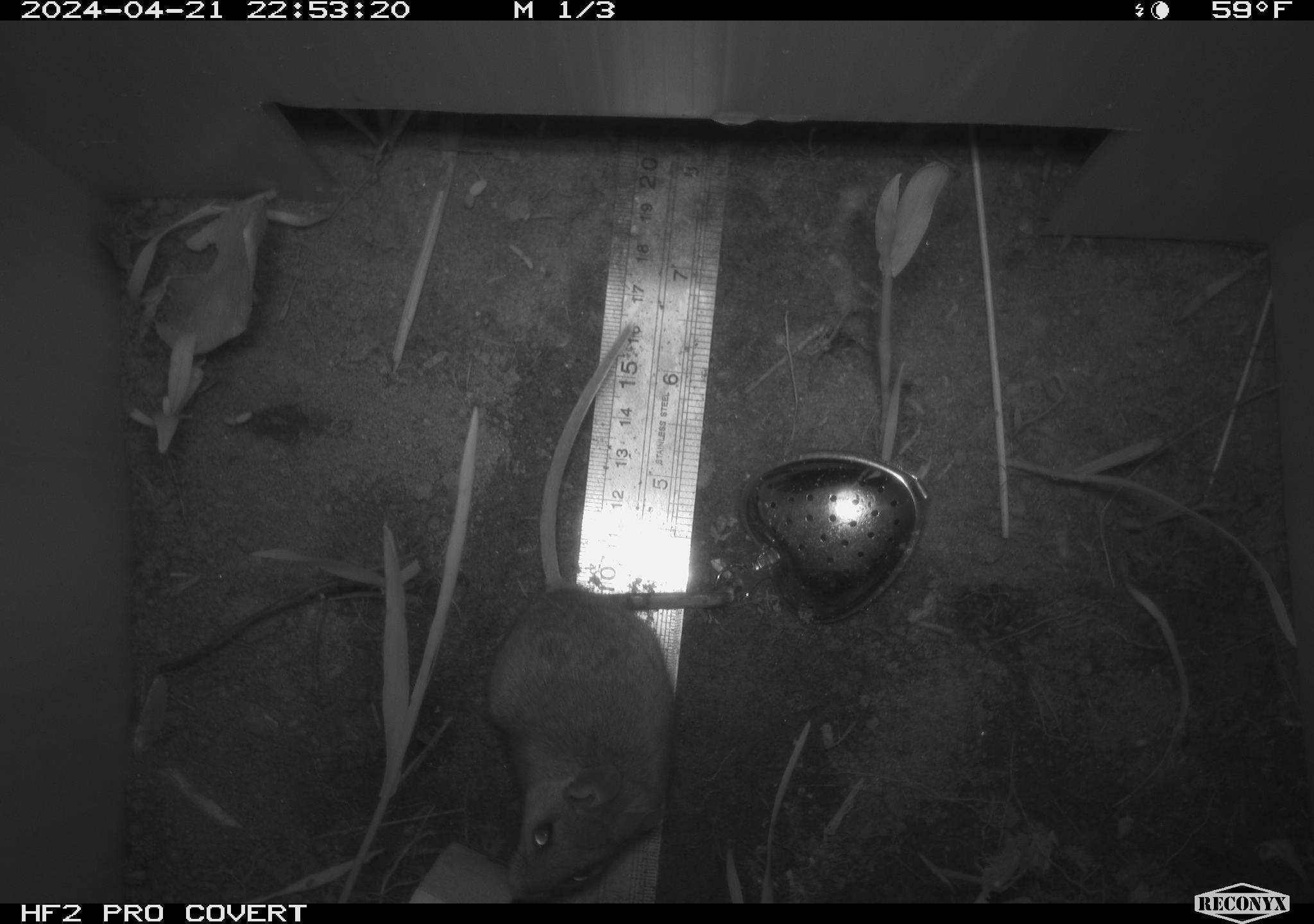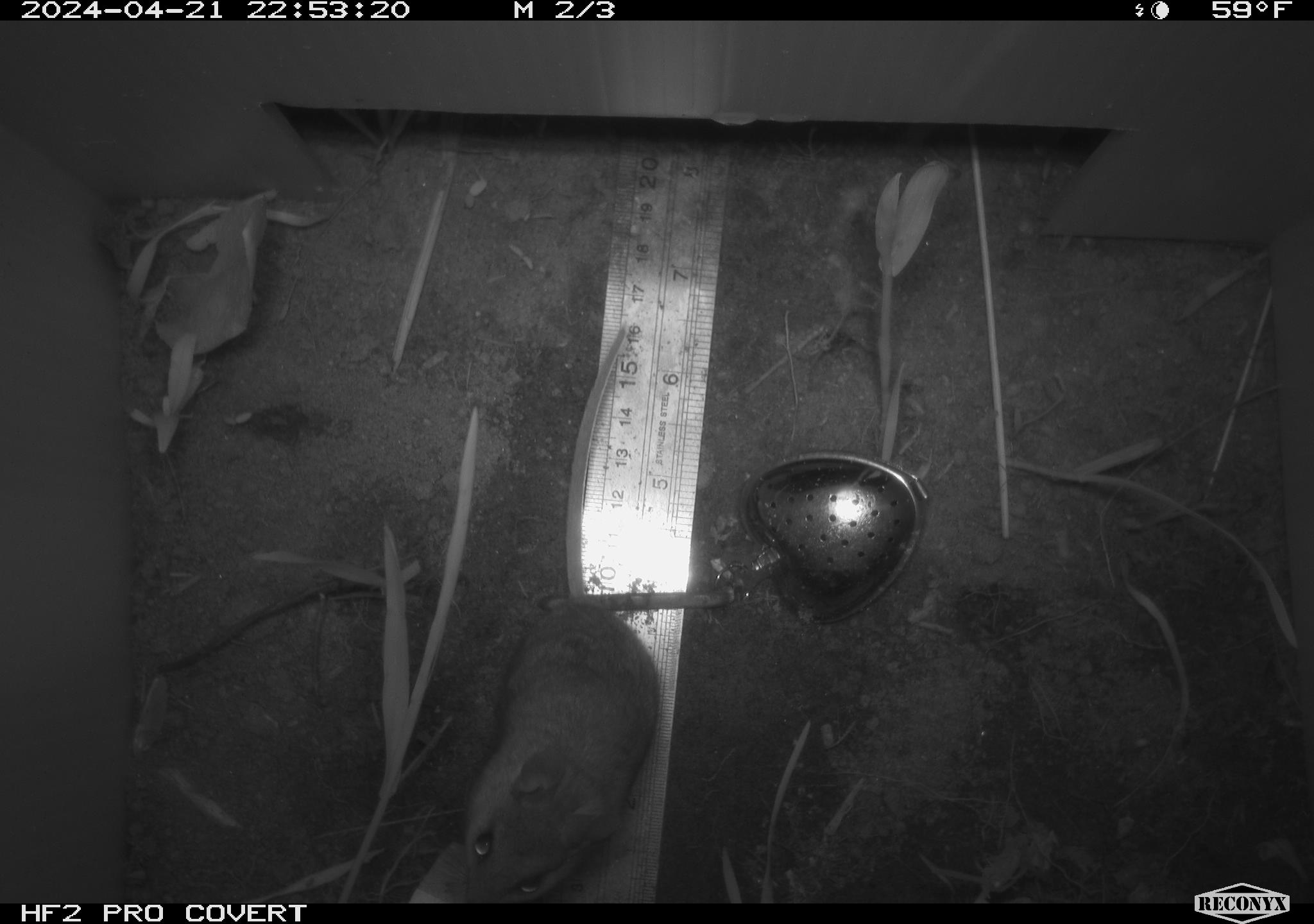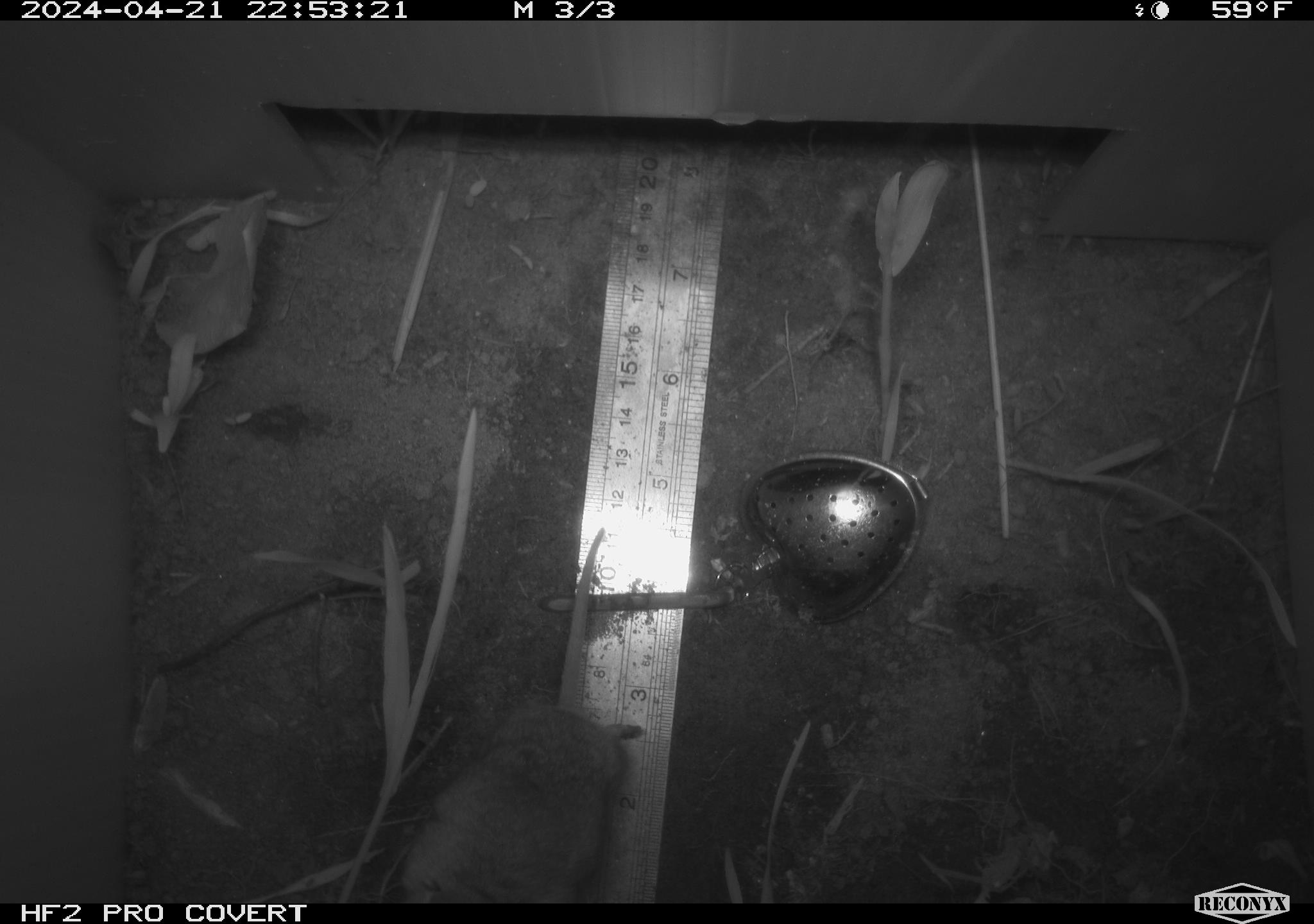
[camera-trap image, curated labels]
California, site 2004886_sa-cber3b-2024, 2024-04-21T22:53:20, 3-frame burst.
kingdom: Animalia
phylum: Chordata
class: Mammalia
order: Rodentia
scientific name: Rodentia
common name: mouse species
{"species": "mouse species (Rodentia)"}